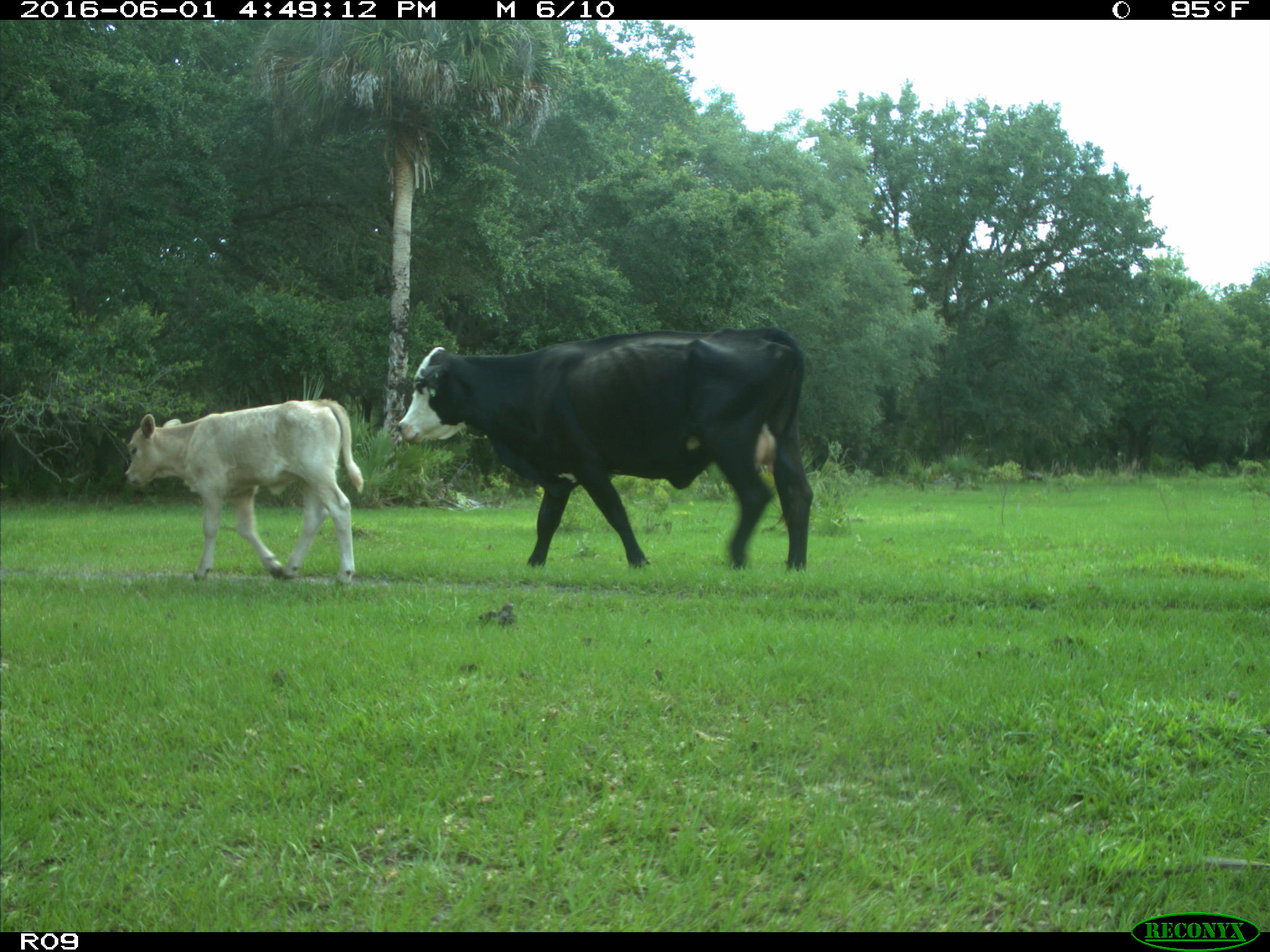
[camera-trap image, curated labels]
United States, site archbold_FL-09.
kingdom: Animalia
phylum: Chordata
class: Mammalia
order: Artiodactyla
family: Bovidae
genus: Bos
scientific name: Bos taurus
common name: domestic cow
Bos taurus (domestic cow).